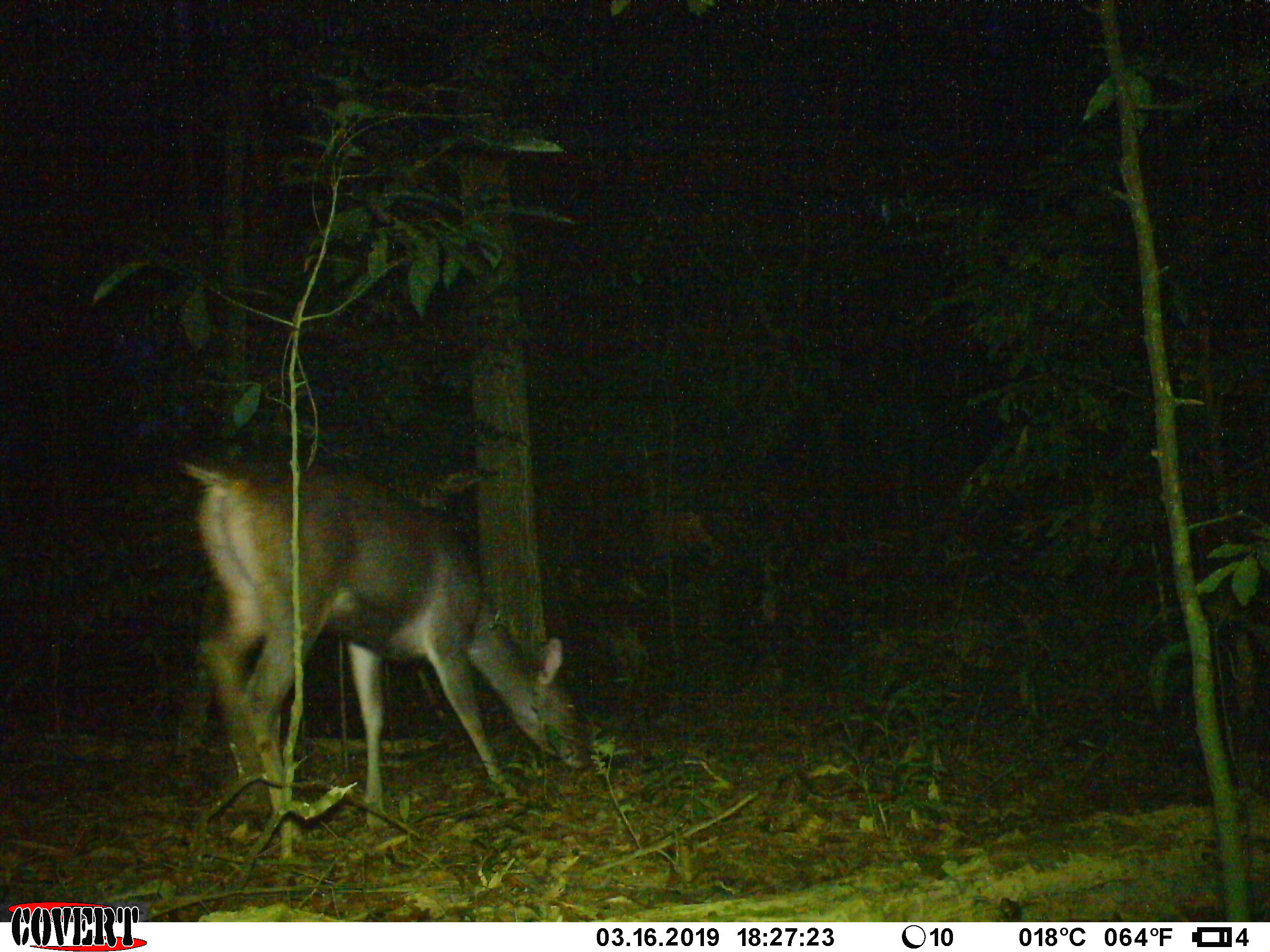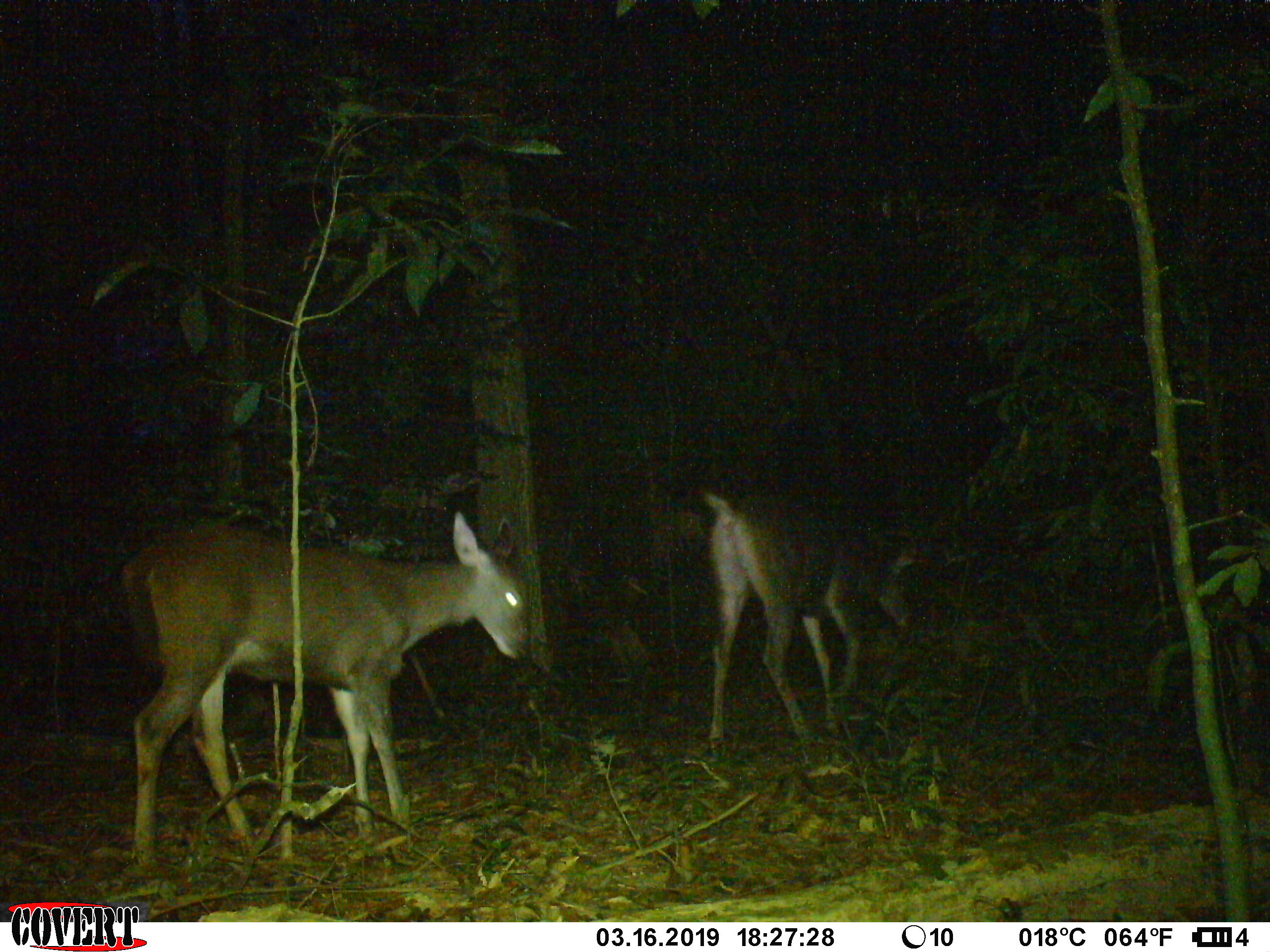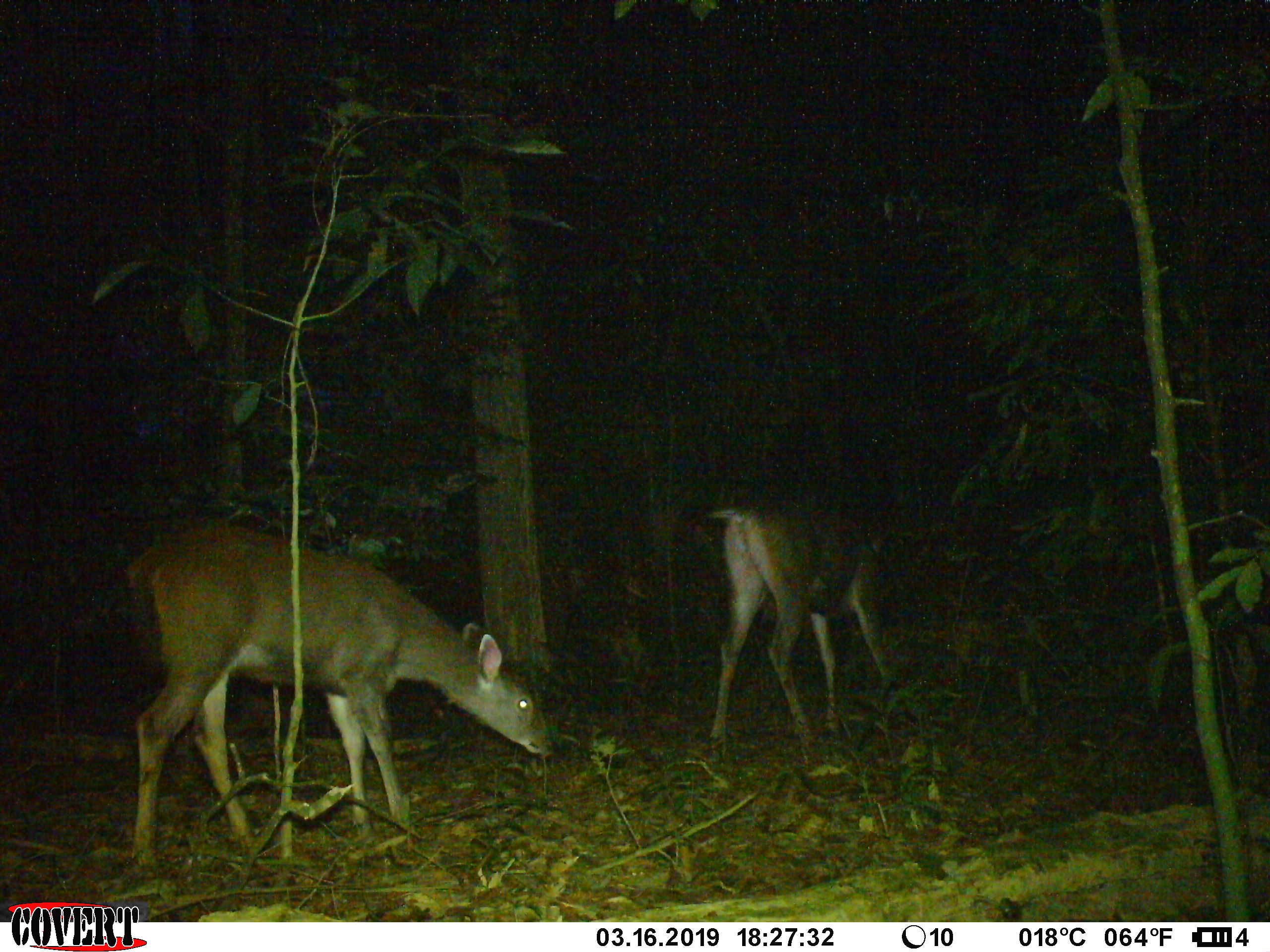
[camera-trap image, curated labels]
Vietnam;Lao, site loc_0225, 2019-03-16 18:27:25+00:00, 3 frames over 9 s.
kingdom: Animalia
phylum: Chordata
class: Mammalia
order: Artiodactyla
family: Cervidae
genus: Rusa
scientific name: Rusa unicolor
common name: sambar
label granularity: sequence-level